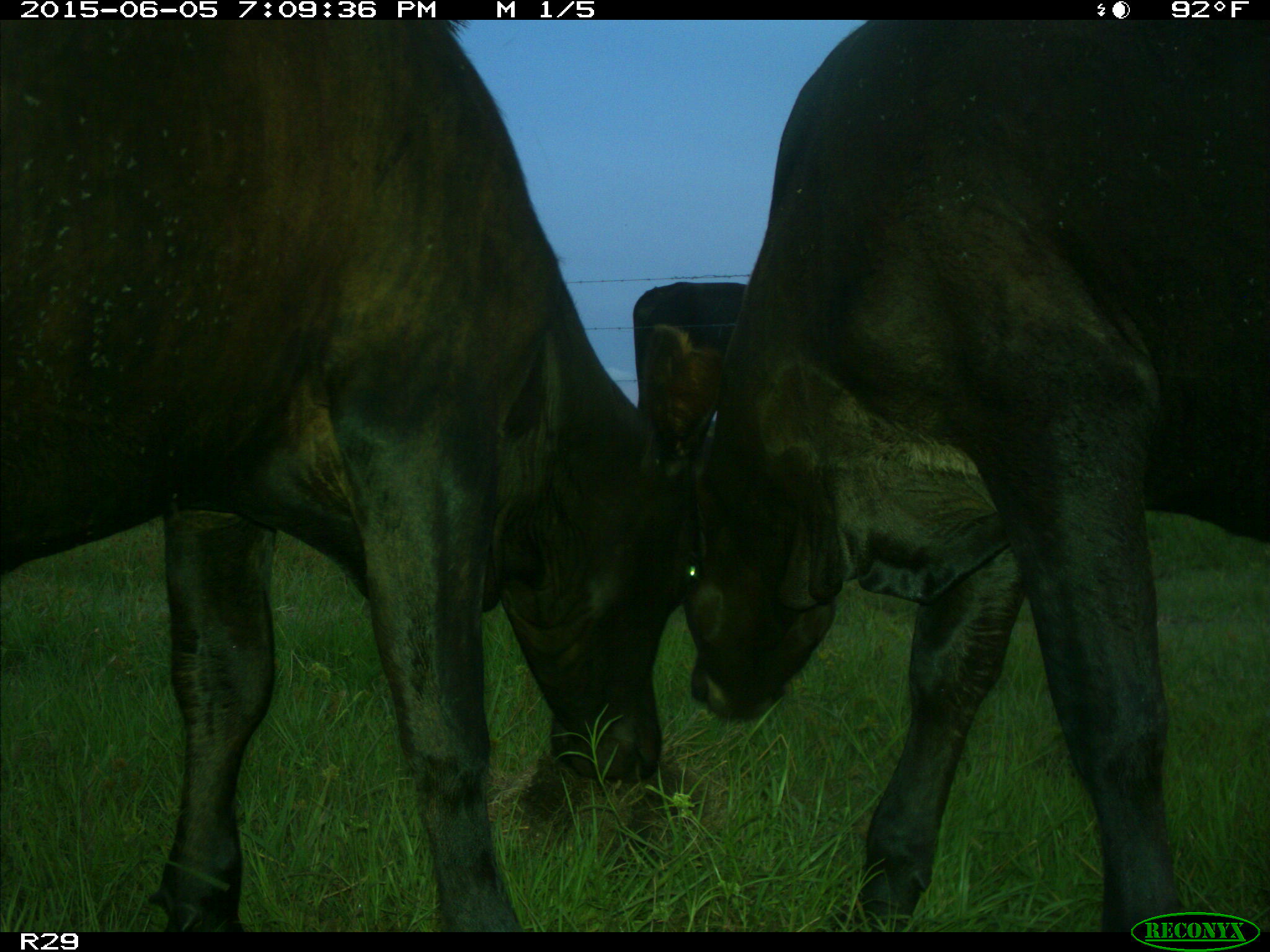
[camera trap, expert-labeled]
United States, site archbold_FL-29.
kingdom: Animalia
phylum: Chordata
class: Mammalia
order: Artiodactyla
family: Bovidae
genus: Bos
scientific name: Bos taurus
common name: domestic cow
Bos taurus (domestic cow).